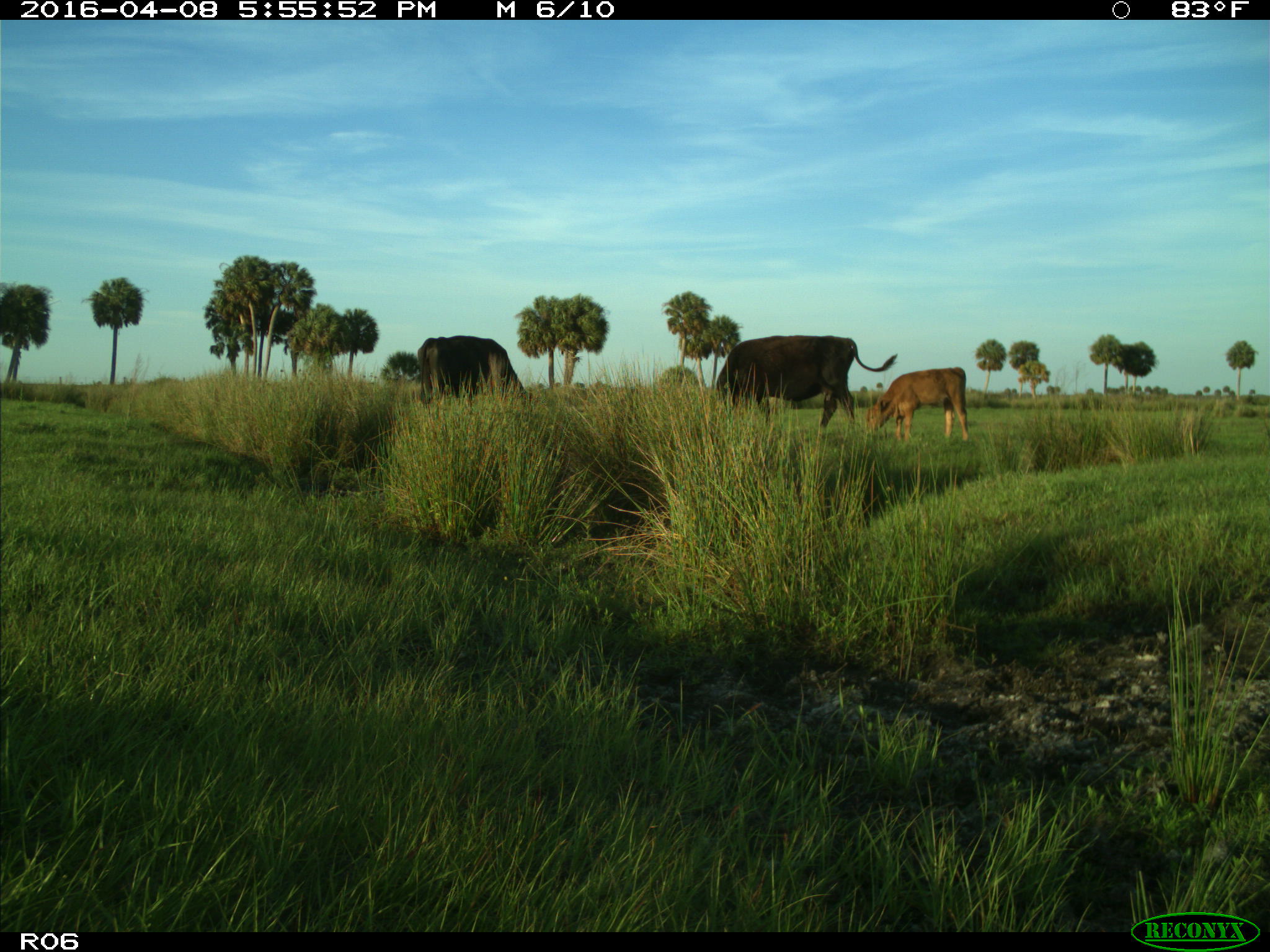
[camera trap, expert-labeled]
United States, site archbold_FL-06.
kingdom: Animalia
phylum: Chordata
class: Mammalia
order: Artiodactyla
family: Bovidae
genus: Bos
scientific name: Bos taurus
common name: domestic cow